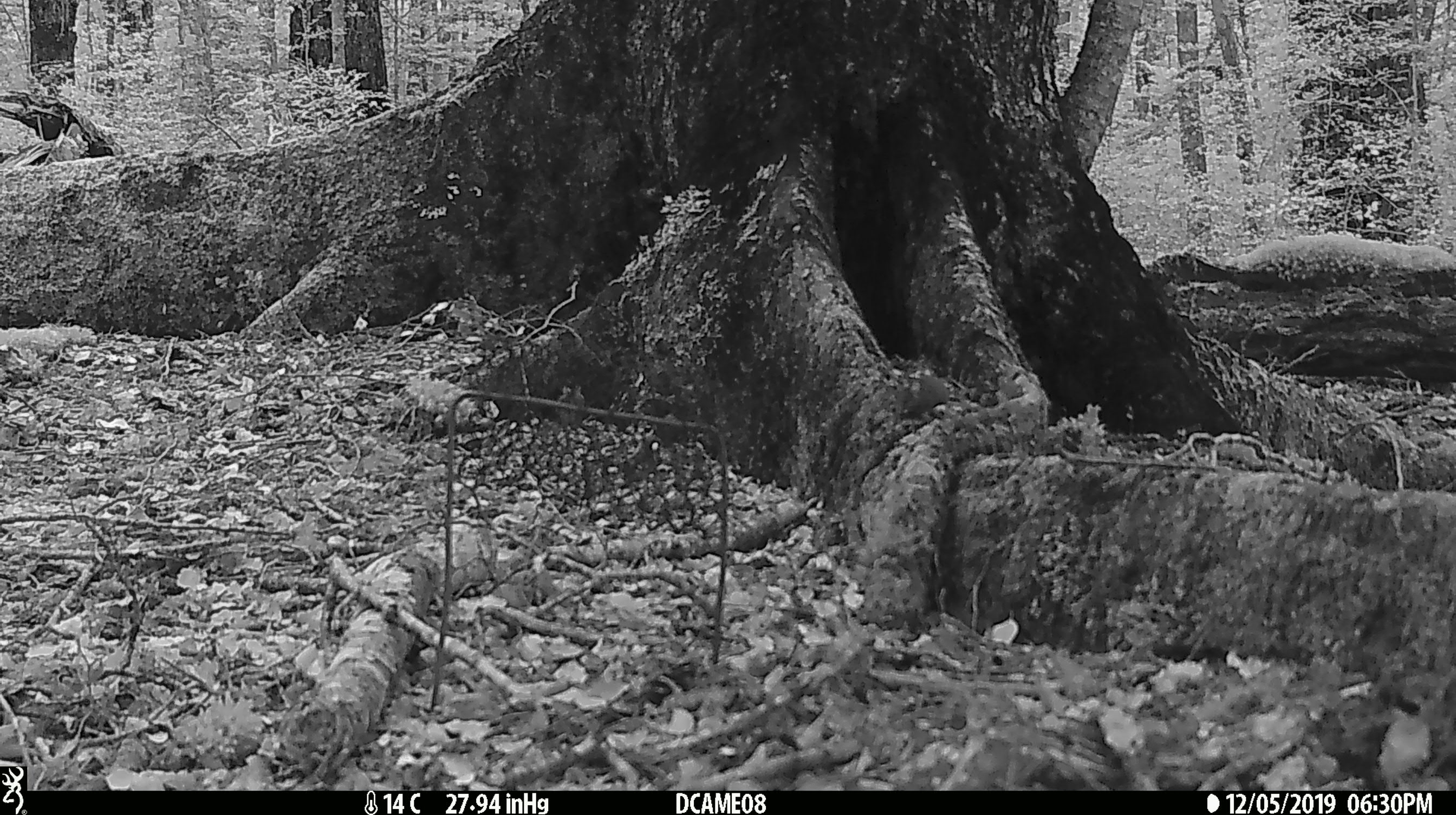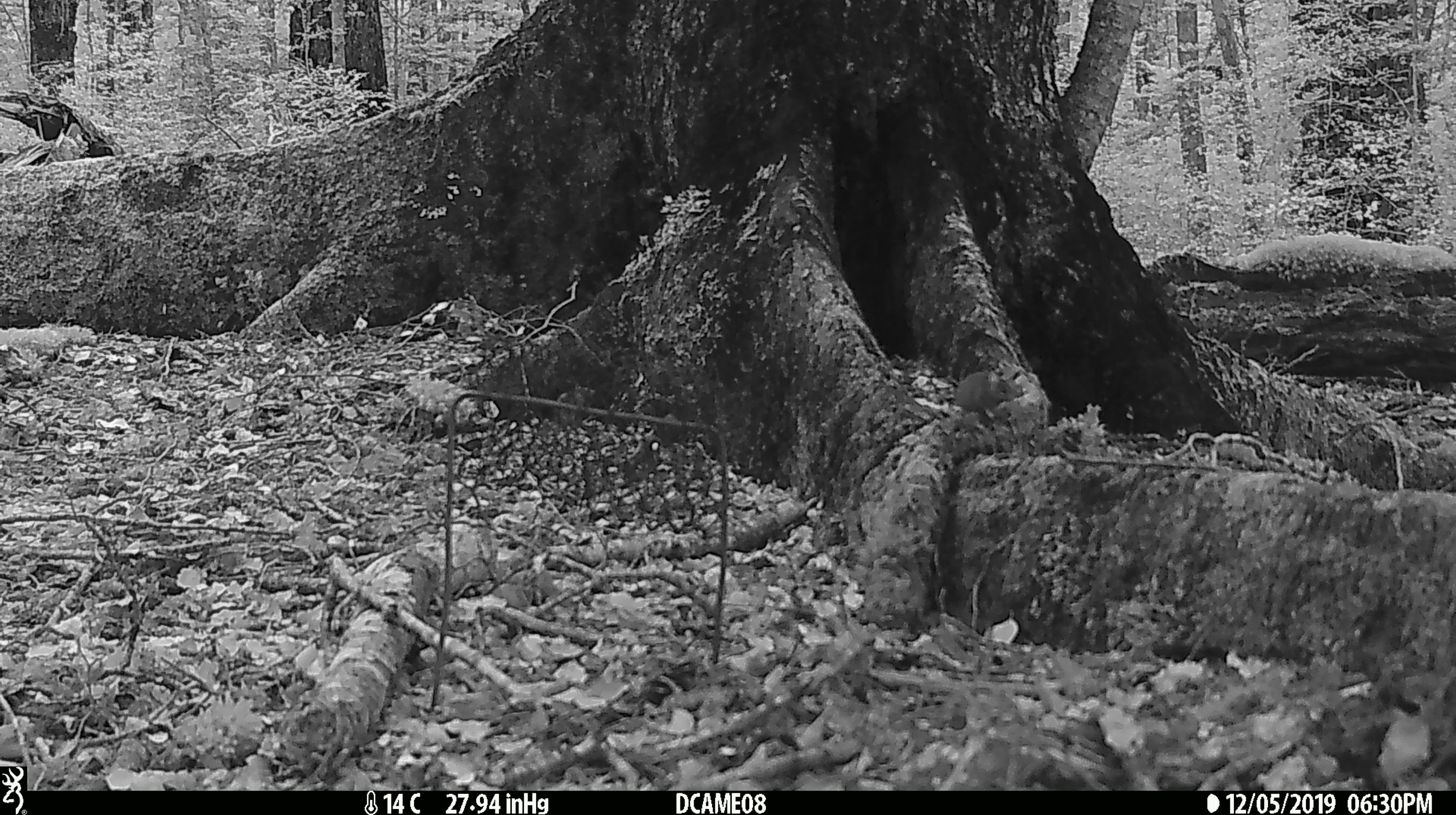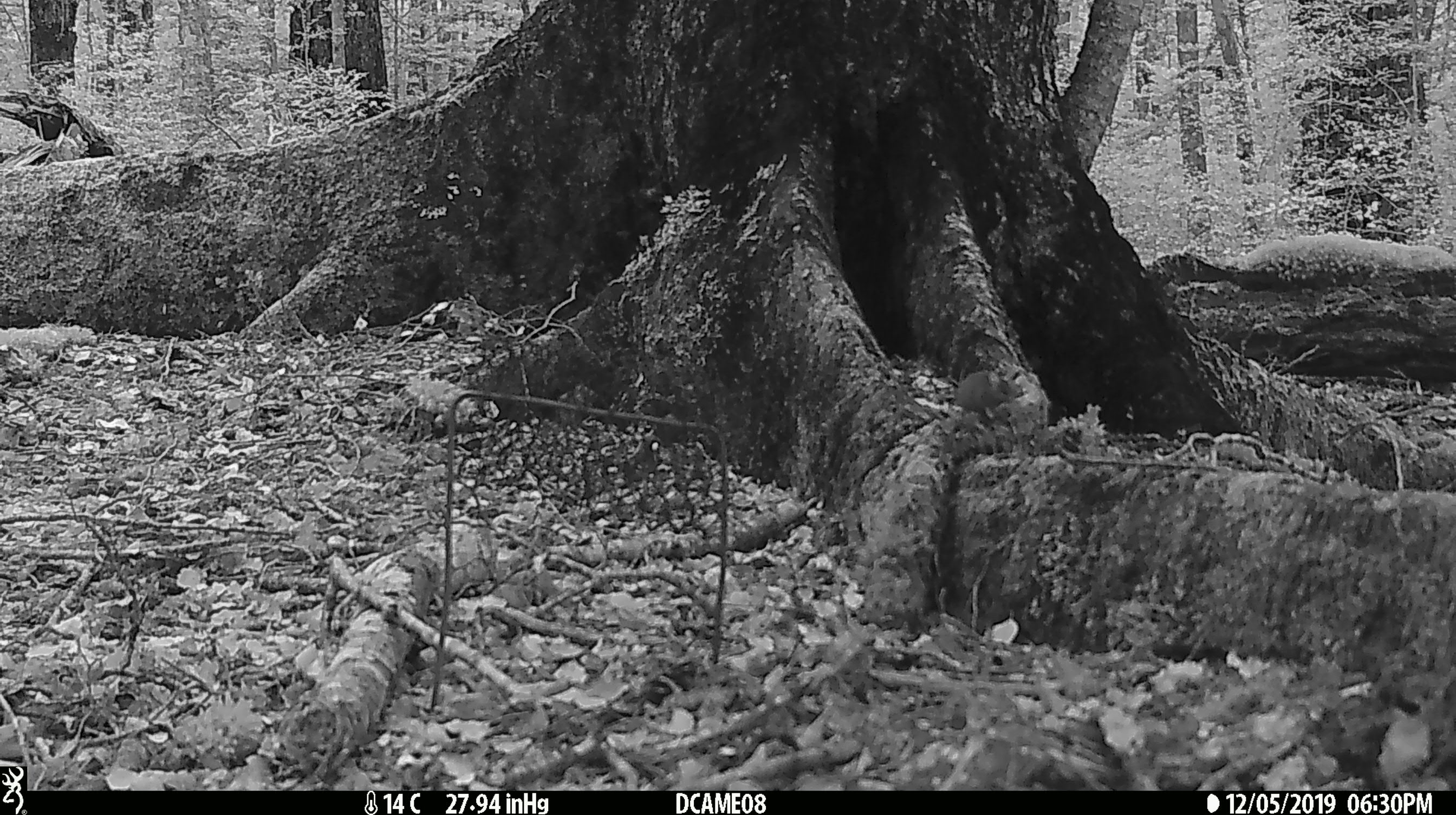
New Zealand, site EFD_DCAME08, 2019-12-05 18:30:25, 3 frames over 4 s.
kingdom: Animalia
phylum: Chordata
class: Mammalia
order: Rodentia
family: Muridae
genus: Mus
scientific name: Mus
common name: mouse